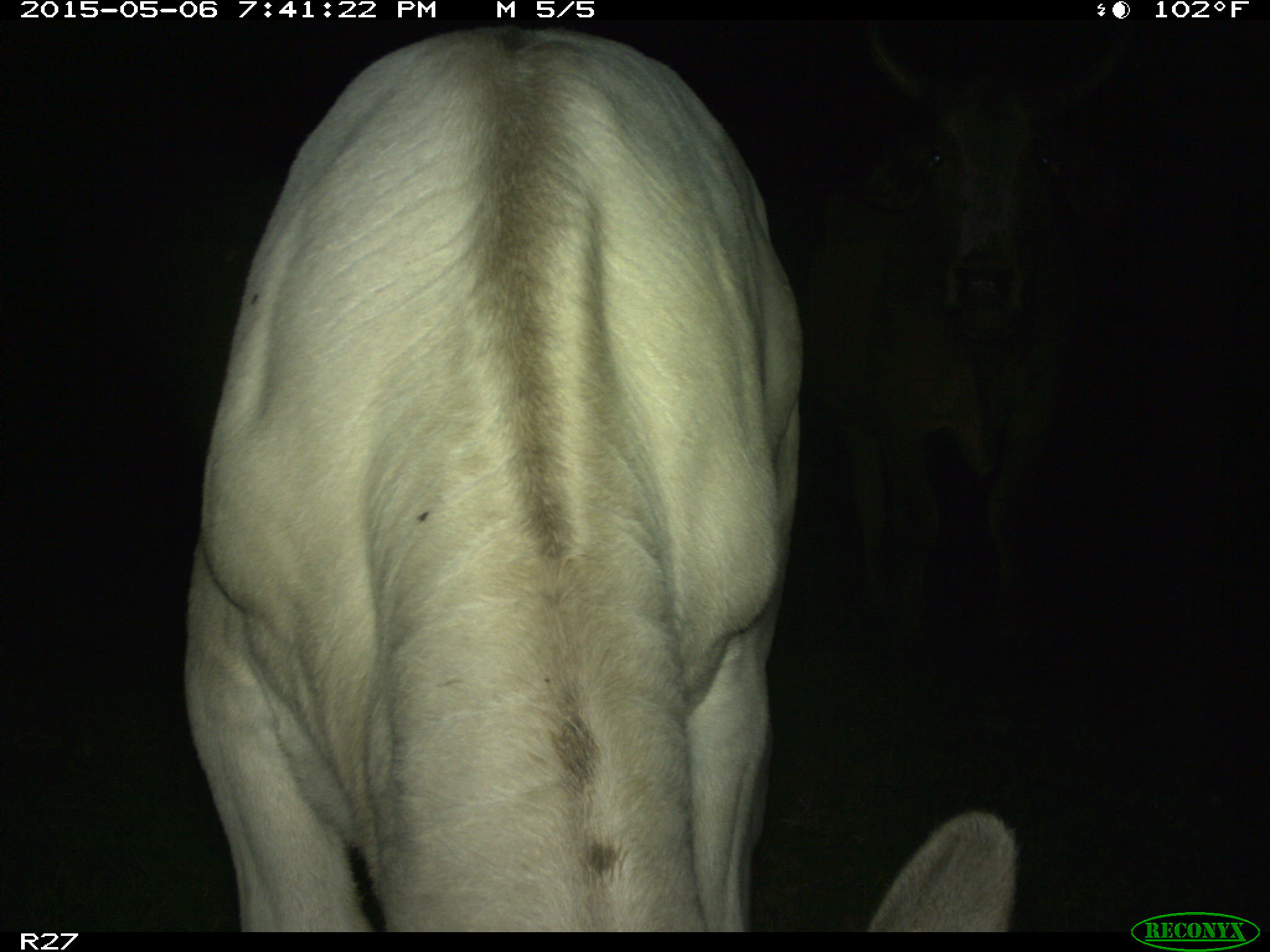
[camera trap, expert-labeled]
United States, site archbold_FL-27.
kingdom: Animalia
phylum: Chordata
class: Mammalia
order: Artiodactyla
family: Bovidae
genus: Bos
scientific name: Bos taurus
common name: domestic cow